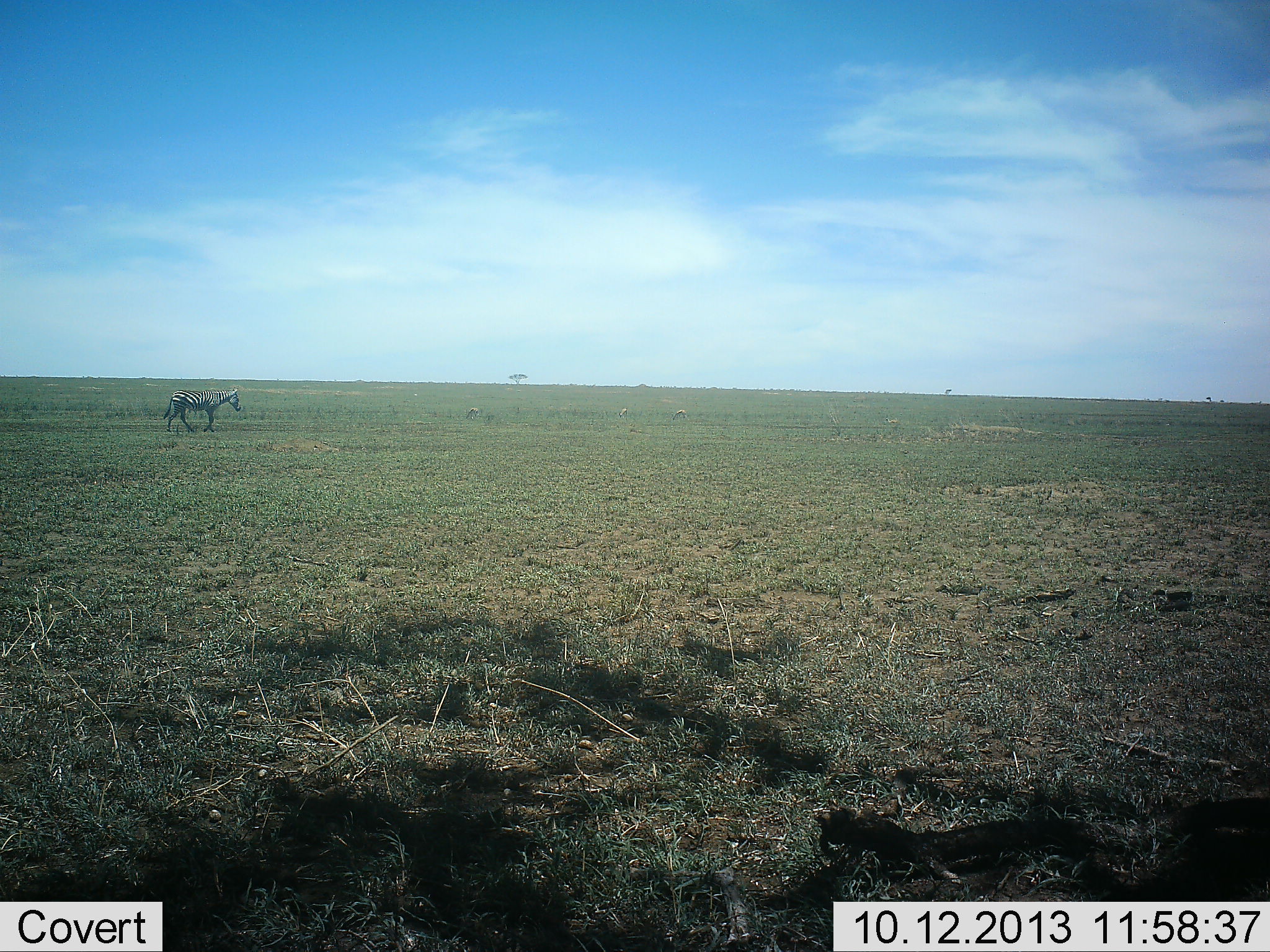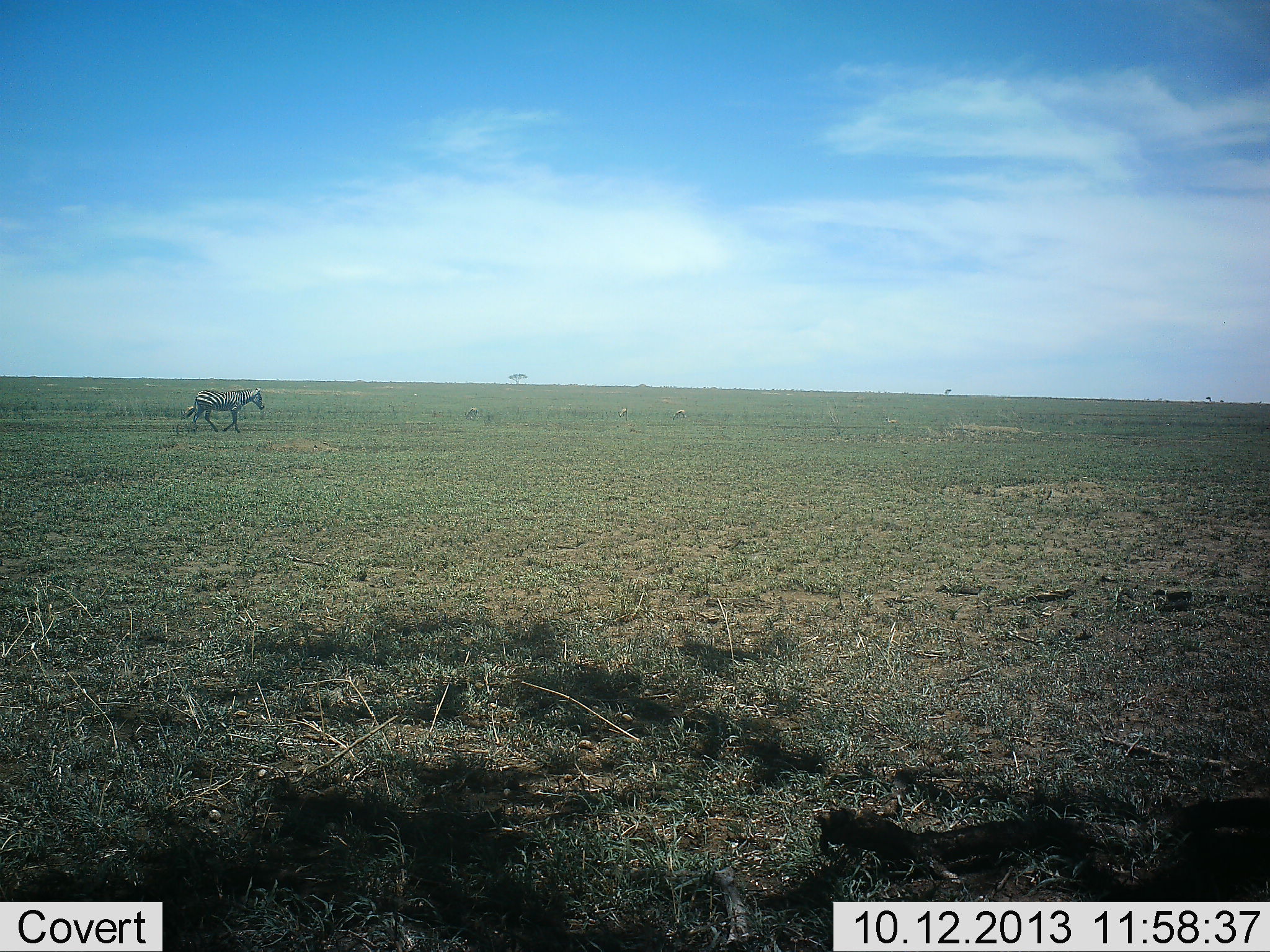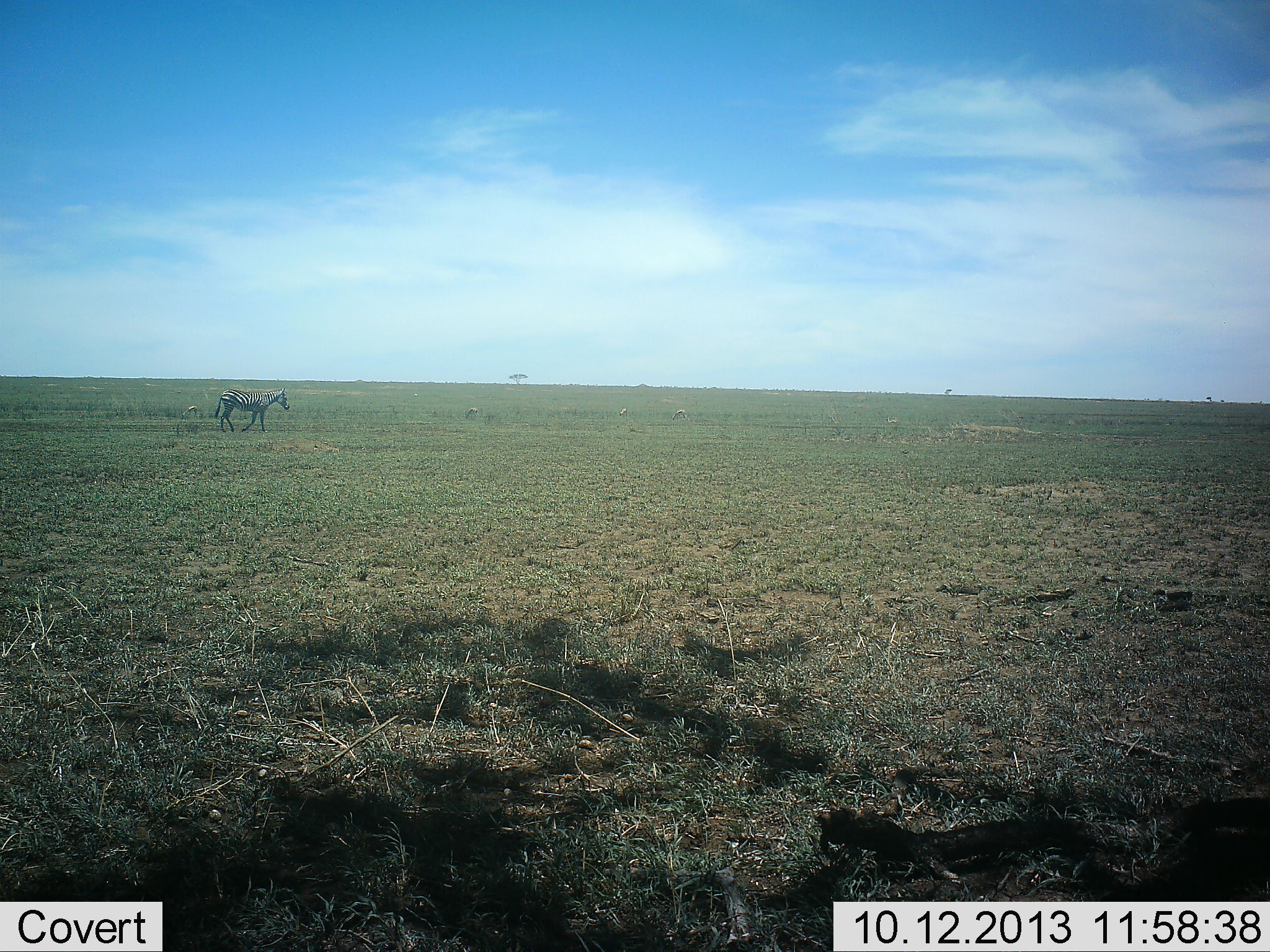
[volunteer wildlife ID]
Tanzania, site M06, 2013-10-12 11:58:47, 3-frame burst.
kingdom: Animalia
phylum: Chordata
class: Mammalia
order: Perissodactyla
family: Equidae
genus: Equus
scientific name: Equus quagga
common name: plains zebra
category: zebra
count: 1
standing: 0%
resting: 0%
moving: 100%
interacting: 0%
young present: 0%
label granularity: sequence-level